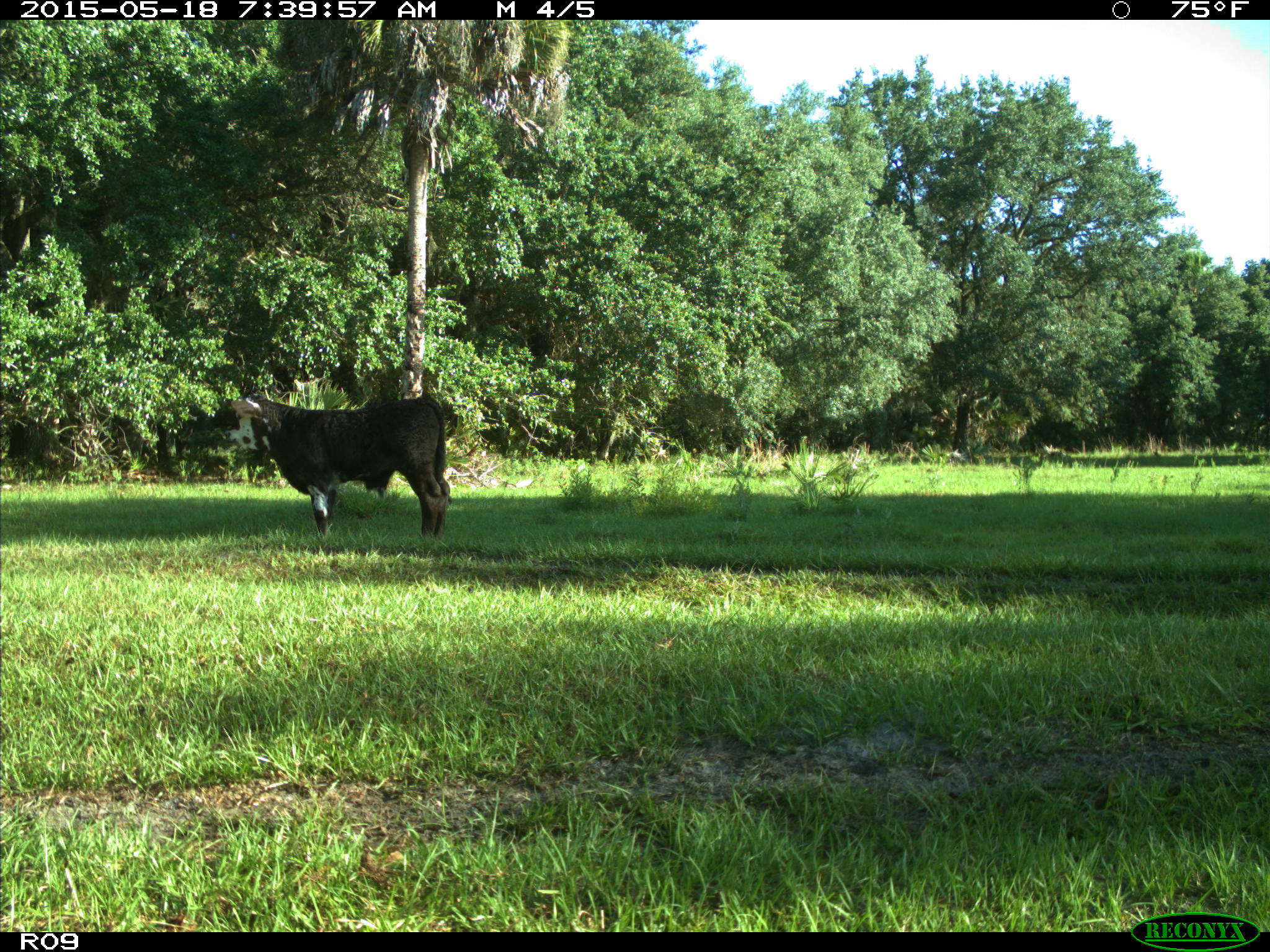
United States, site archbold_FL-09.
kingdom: Animalia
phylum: Chordata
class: Mammalia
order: Artiodactyla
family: Bovidae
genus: Bos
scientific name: Bos taurus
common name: domestic cow